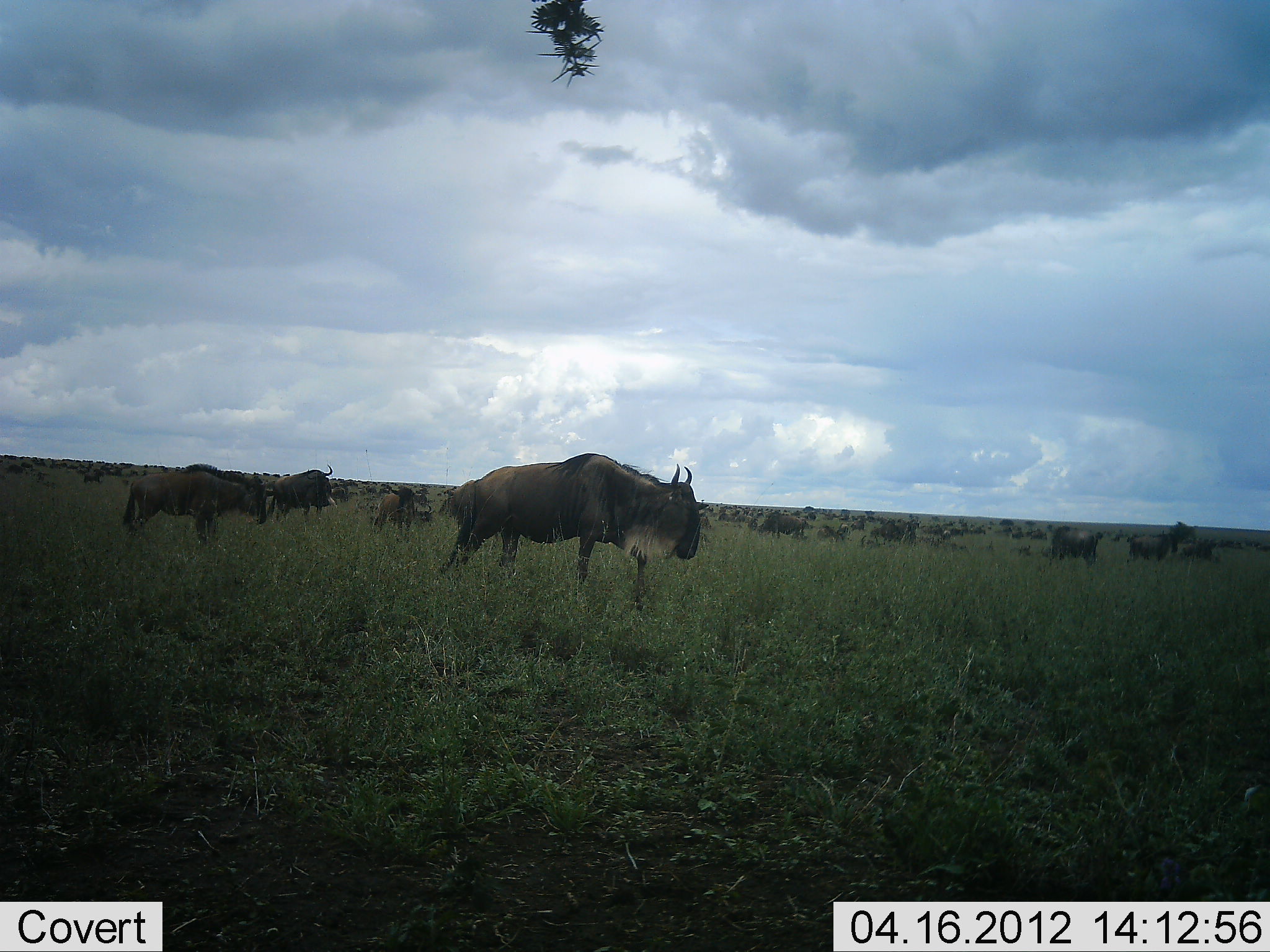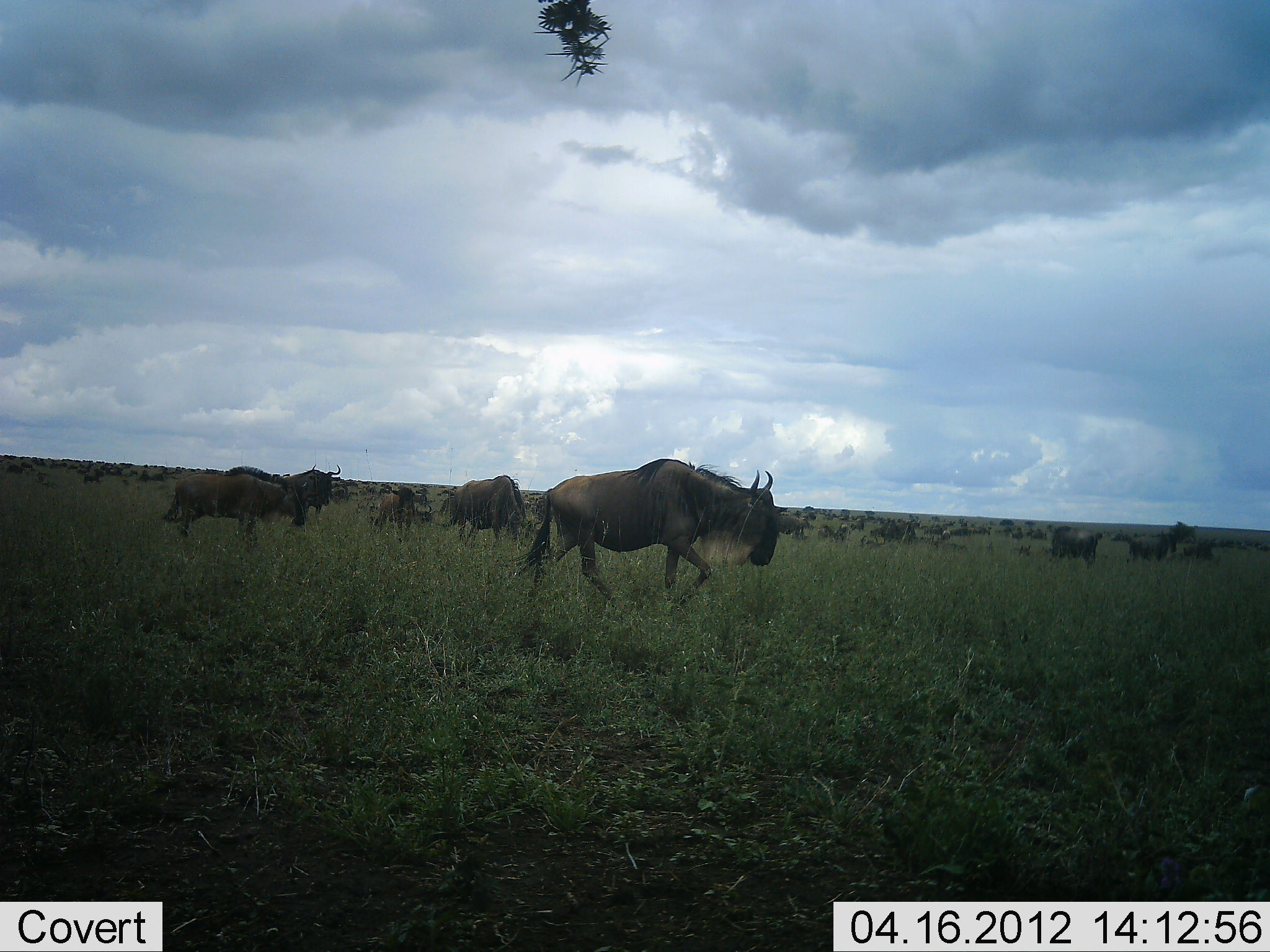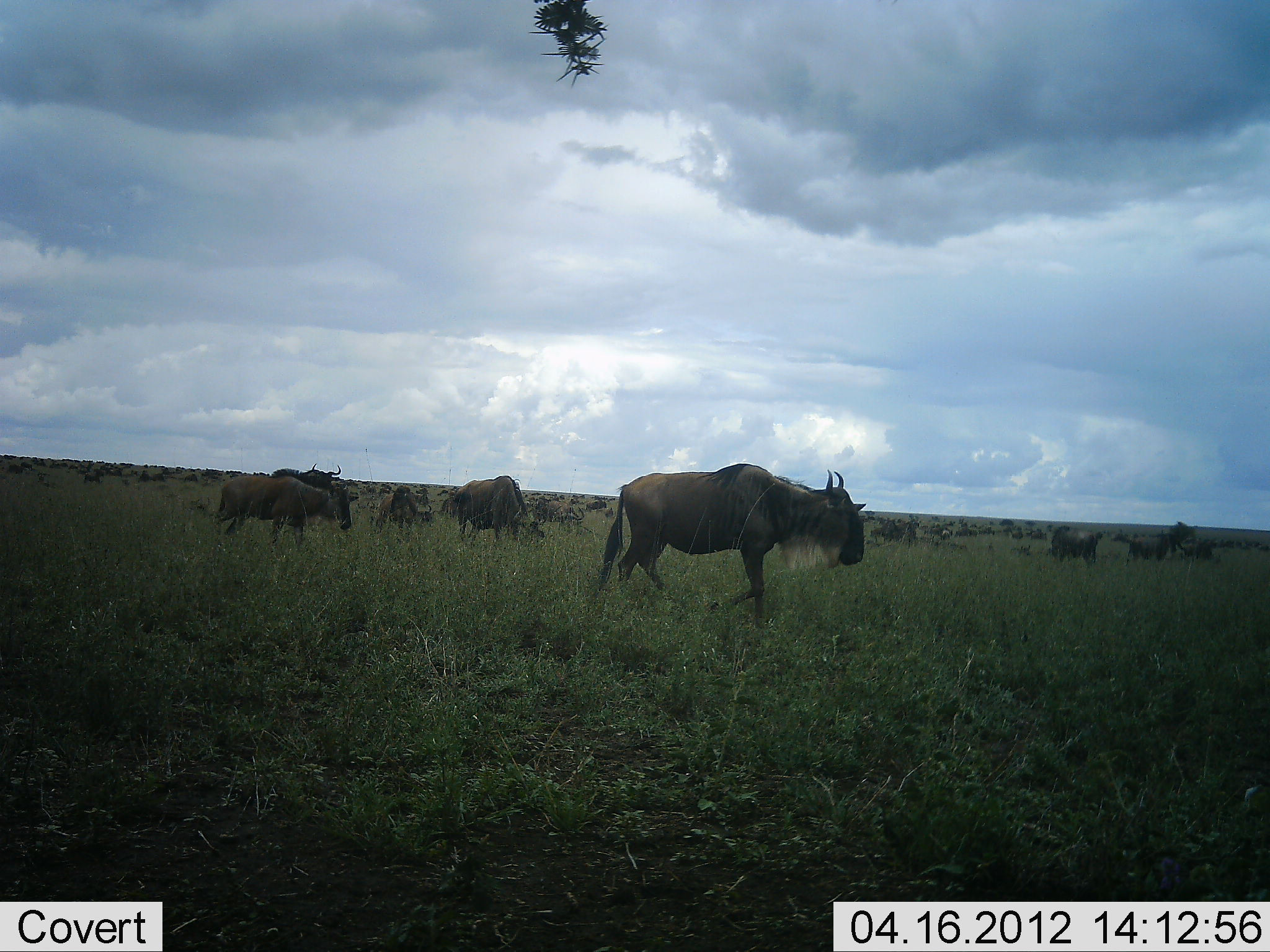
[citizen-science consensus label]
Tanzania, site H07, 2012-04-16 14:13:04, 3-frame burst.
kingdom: Animalia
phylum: Chordata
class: Mammalia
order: Artiodactyla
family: Bovidae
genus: Connochaetes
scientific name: Connochaetes taurinus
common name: blue wildebeest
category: wildebeest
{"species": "wildebeest (blue wildebeest) (Connochaetes taurinus)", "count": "11-50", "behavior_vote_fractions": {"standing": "88%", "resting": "12%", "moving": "88%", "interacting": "0%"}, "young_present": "18%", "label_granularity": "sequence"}